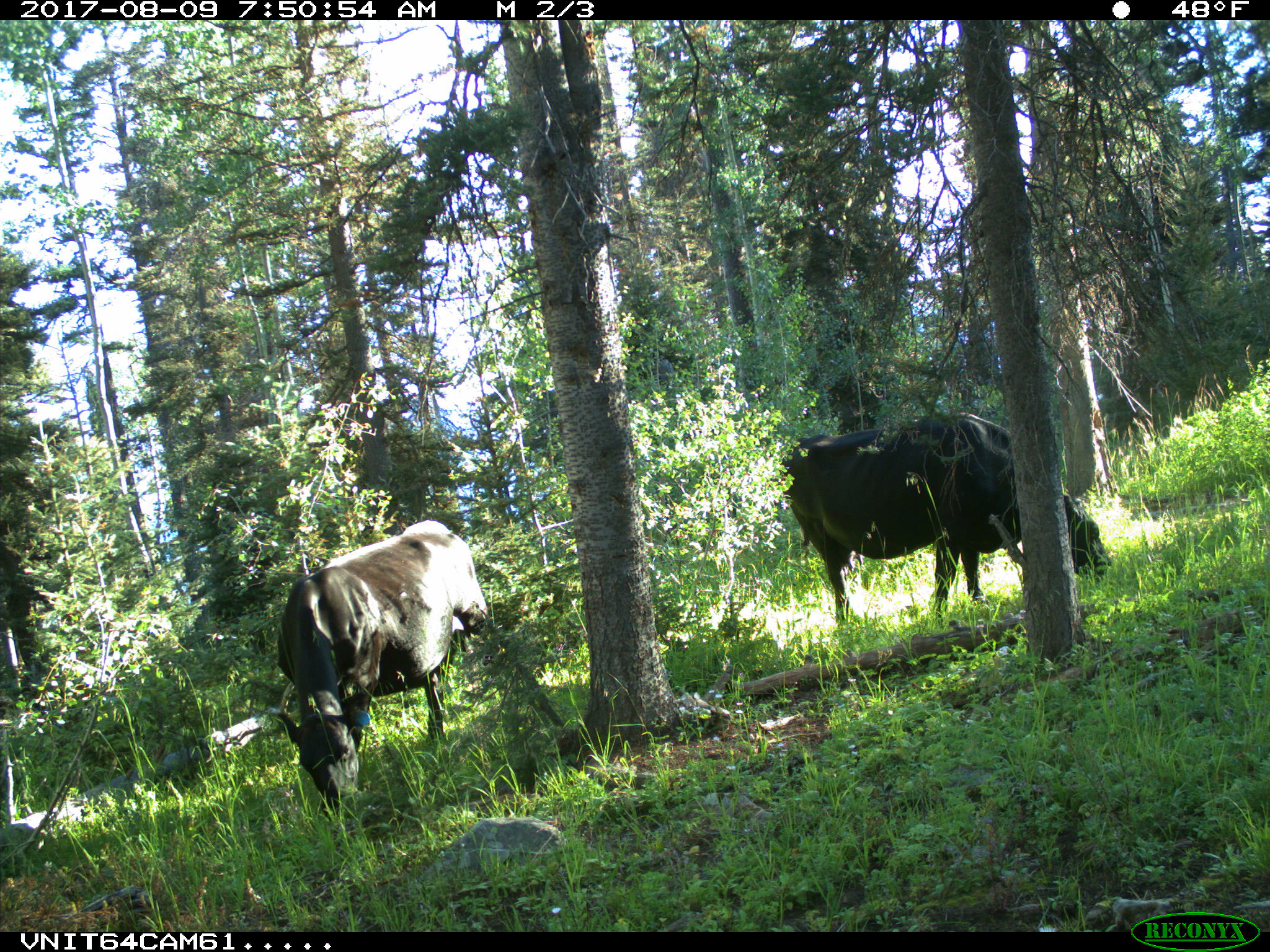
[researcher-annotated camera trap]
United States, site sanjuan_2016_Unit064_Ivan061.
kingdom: Animalia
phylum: Chordata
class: Mammalia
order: Artiodactyla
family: Bovidae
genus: Bos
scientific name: Bos taurus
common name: domestic cow